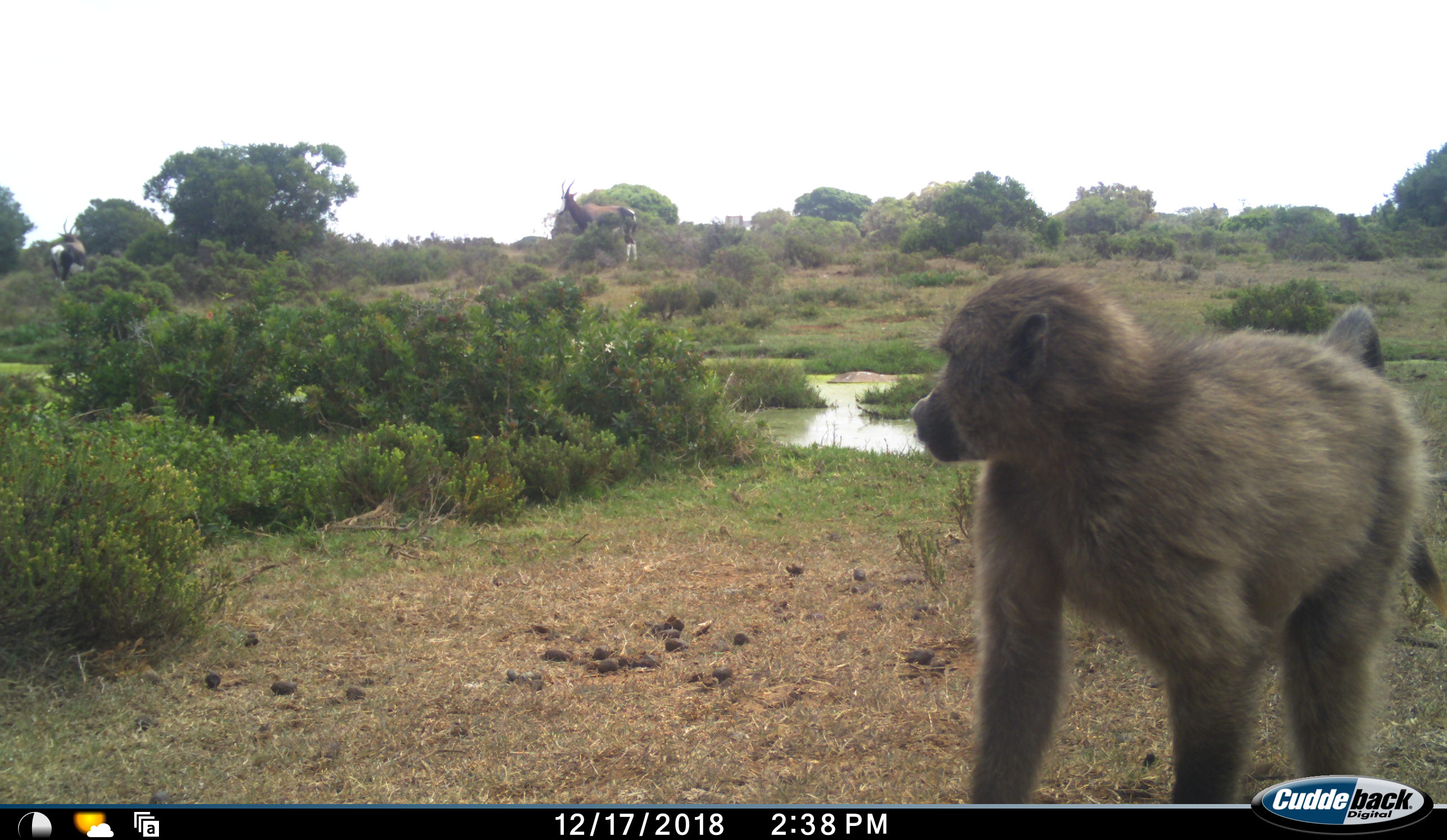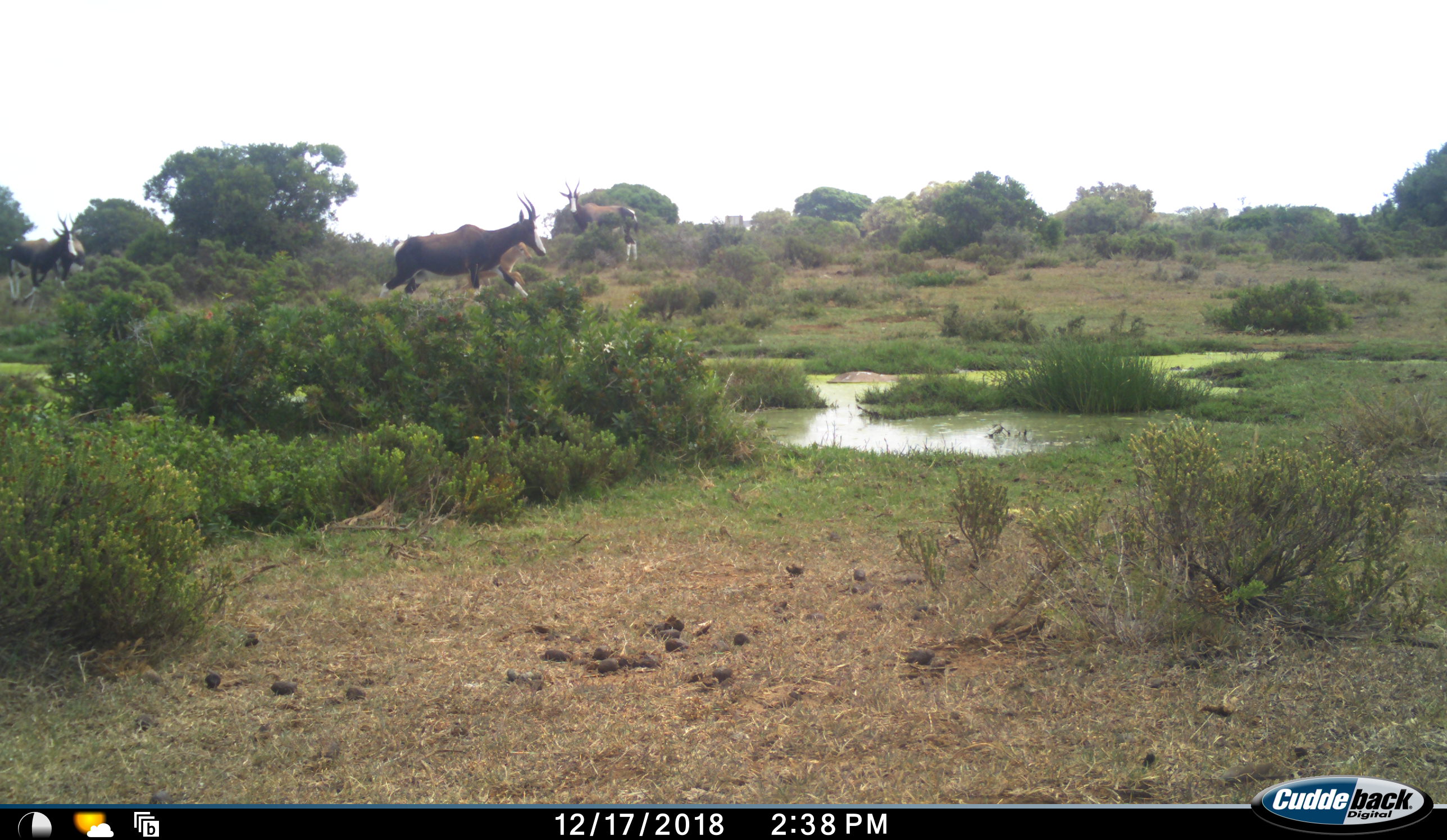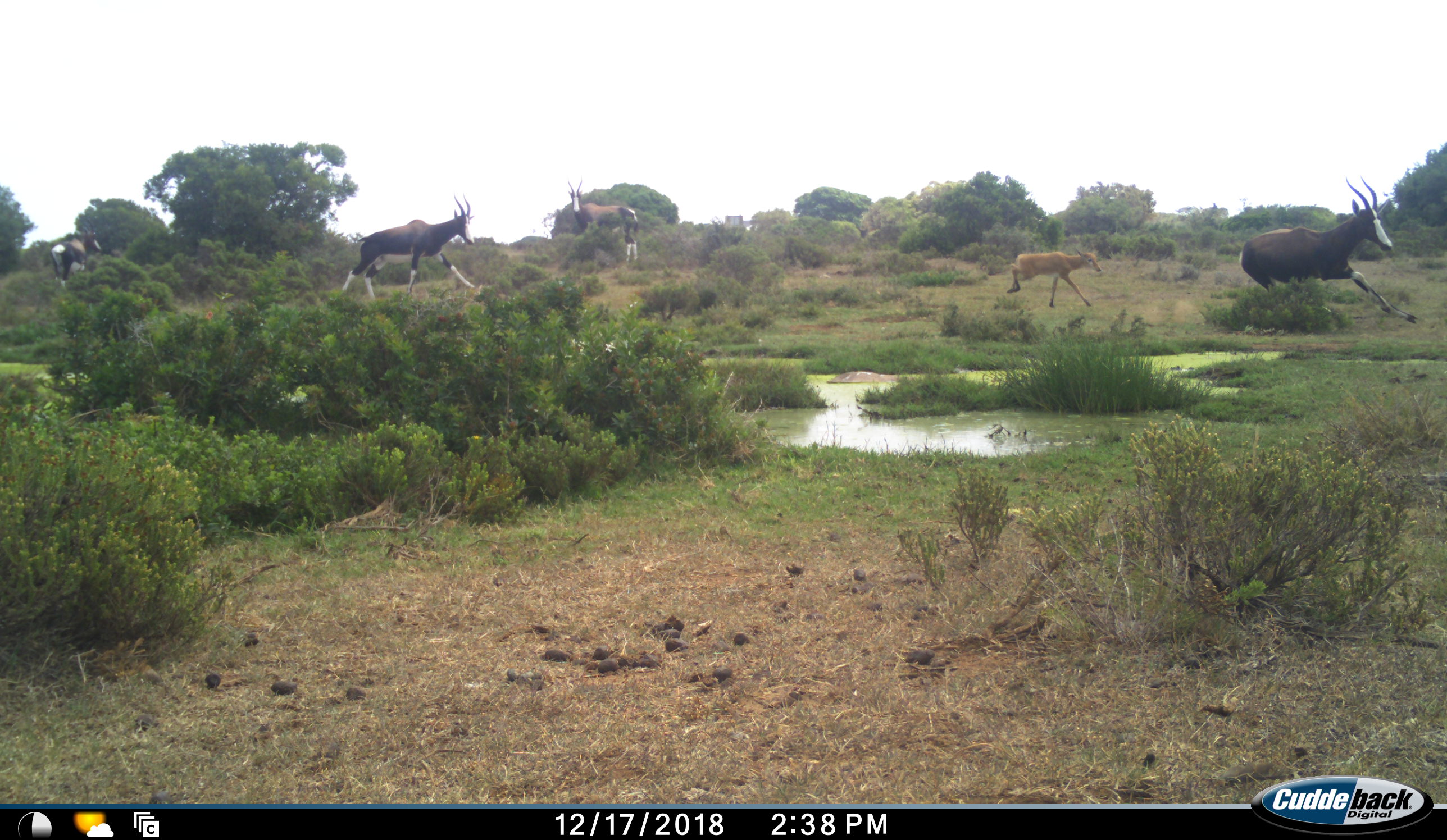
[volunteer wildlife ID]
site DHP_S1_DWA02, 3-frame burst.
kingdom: Animalia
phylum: Chordata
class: Mammalia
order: Primates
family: Cercopithecidae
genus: Papio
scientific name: Papio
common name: baboon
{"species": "baboon (Papio)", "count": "1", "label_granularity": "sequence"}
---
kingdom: Animalia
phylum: Chordata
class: Mammalia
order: Artiodactyla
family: Bovidae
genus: Damaliscus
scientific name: Damaliscus pygargus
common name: bontebok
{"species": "bontebok (Damaliscus pygargus)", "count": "5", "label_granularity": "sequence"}